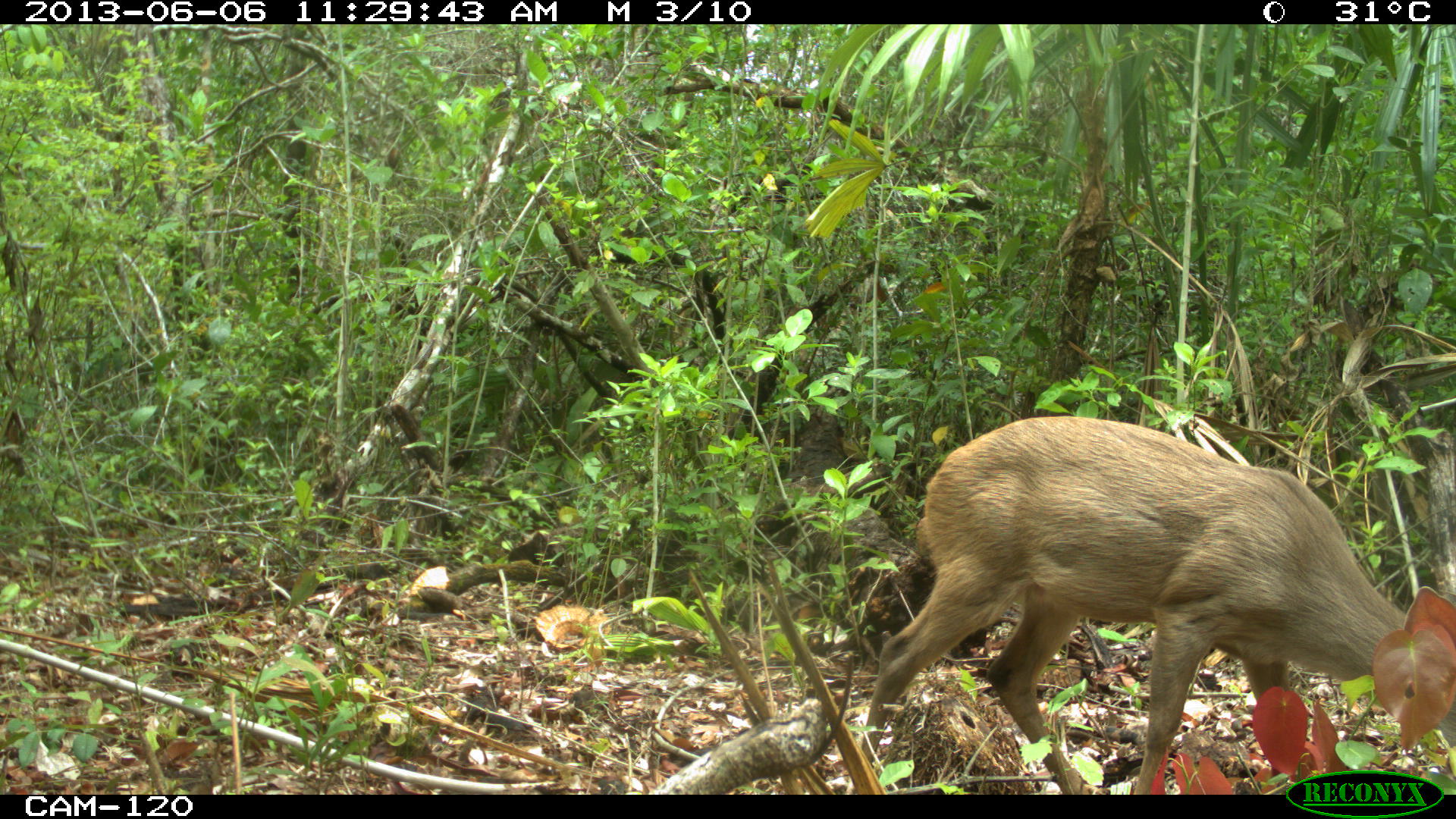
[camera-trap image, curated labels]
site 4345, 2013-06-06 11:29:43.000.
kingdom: Animalia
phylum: Chordata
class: Mammalia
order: Artiodactyla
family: Cervidae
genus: Odocoileus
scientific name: Odocoileus pandora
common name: yucatán brown brocket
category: mazama pandora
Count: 1.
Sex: female.